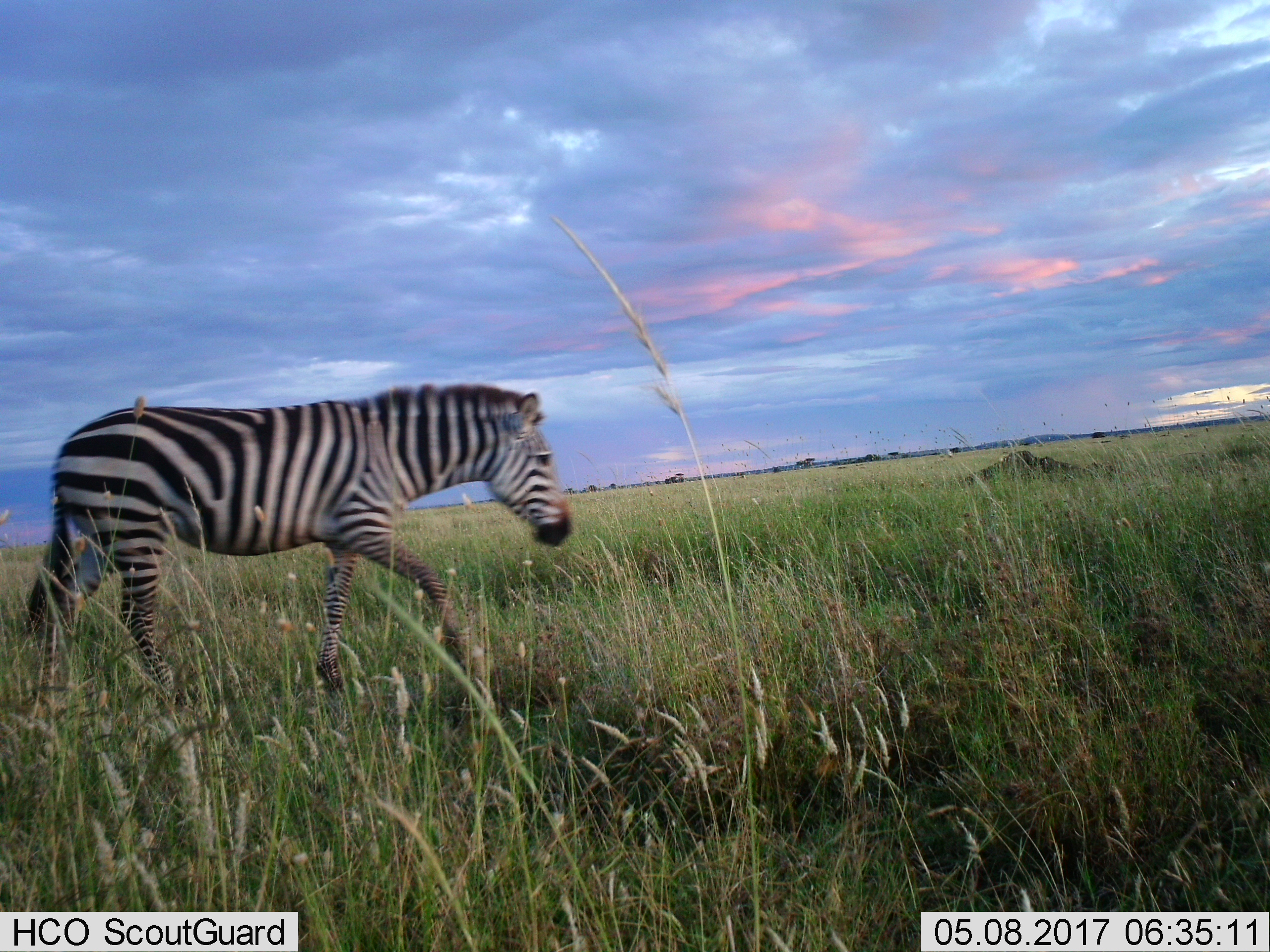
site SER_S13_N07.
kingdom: Animalia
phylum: Chordata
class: Mammalia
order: Perissodactyla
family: Equidae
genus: Equus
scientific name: Equus quagga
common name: plains zebra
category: zebraplains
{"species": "zebraplains (plains zebra) (Equus quagga)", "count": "1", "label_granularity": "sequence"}